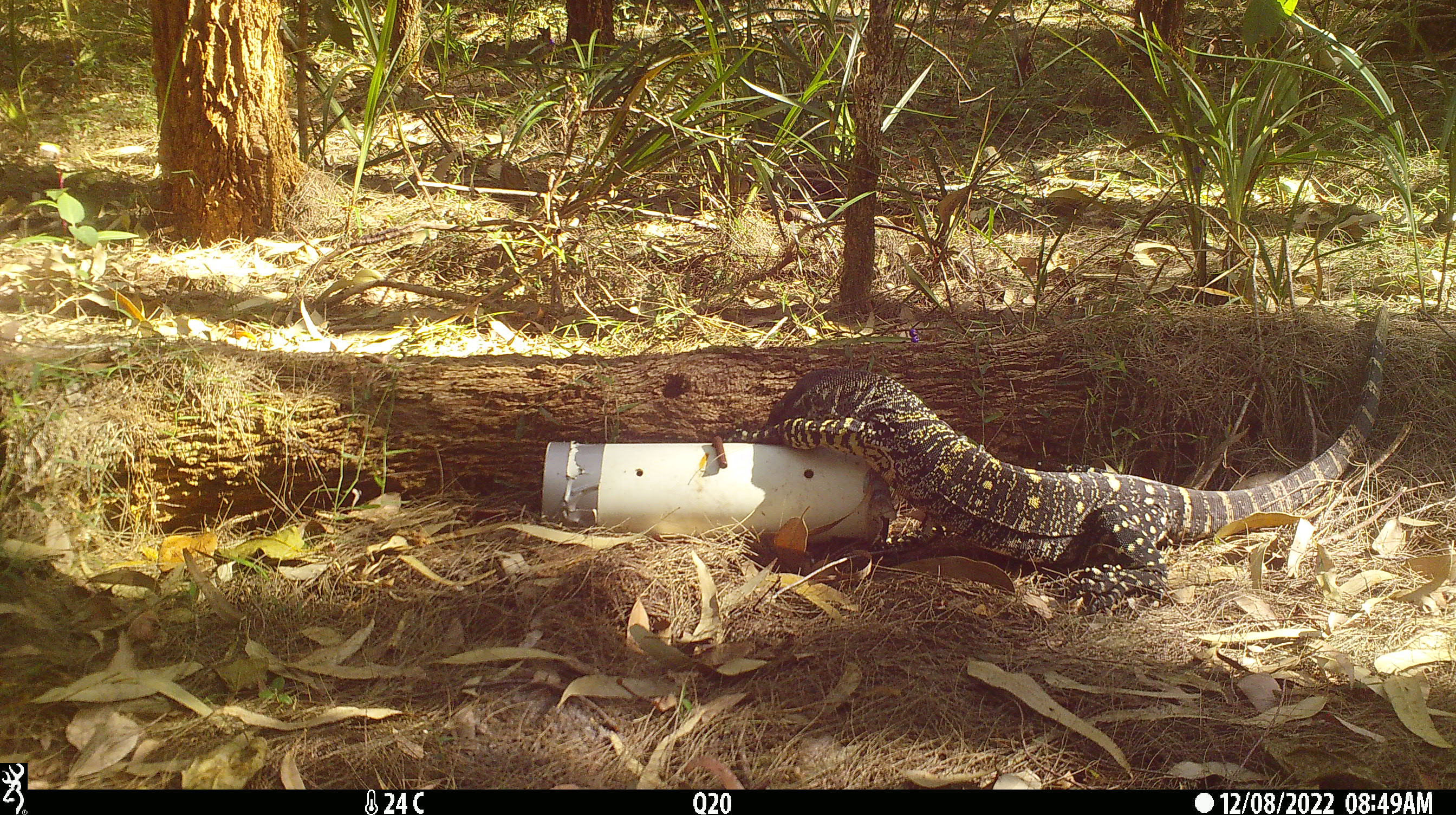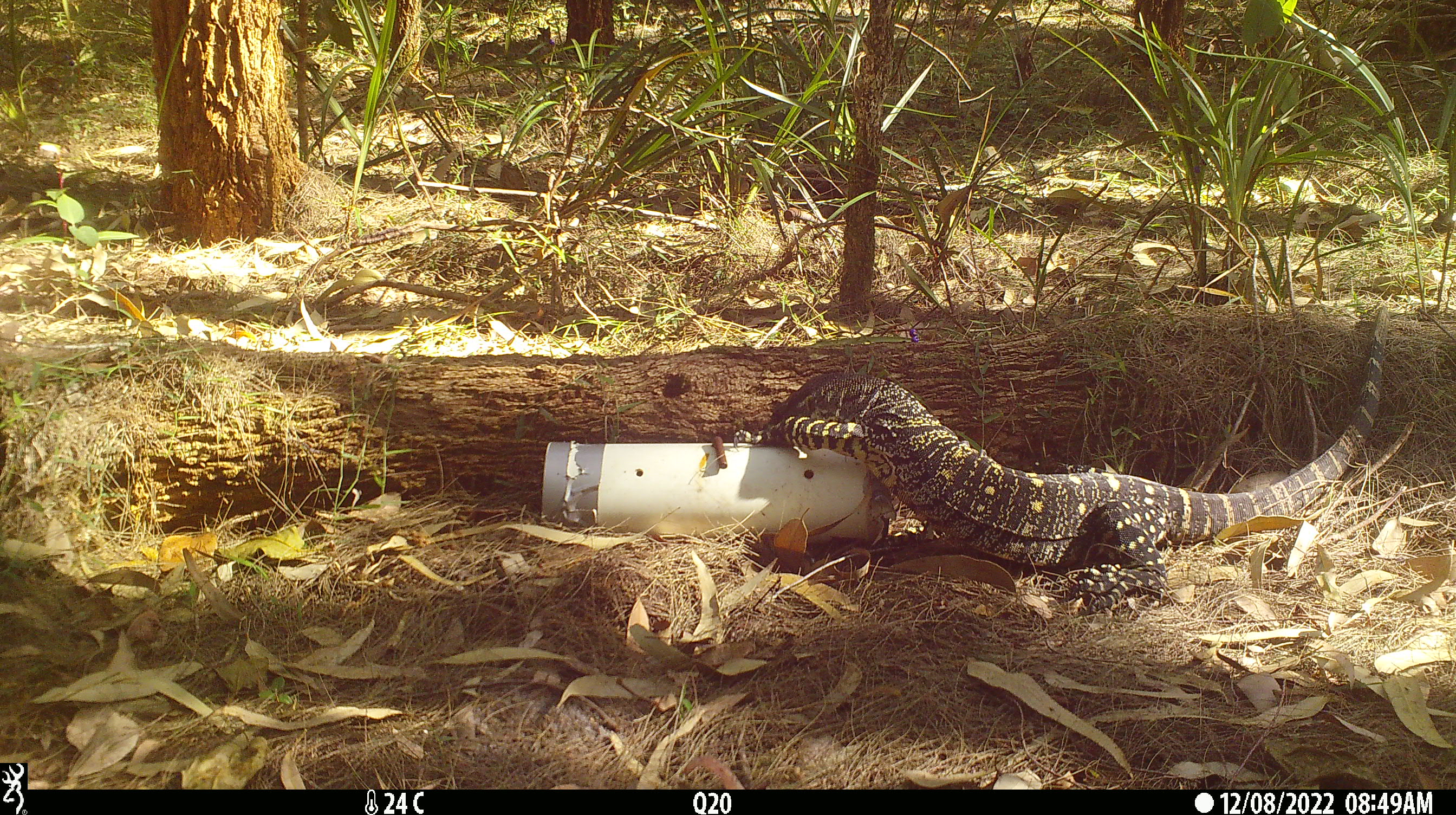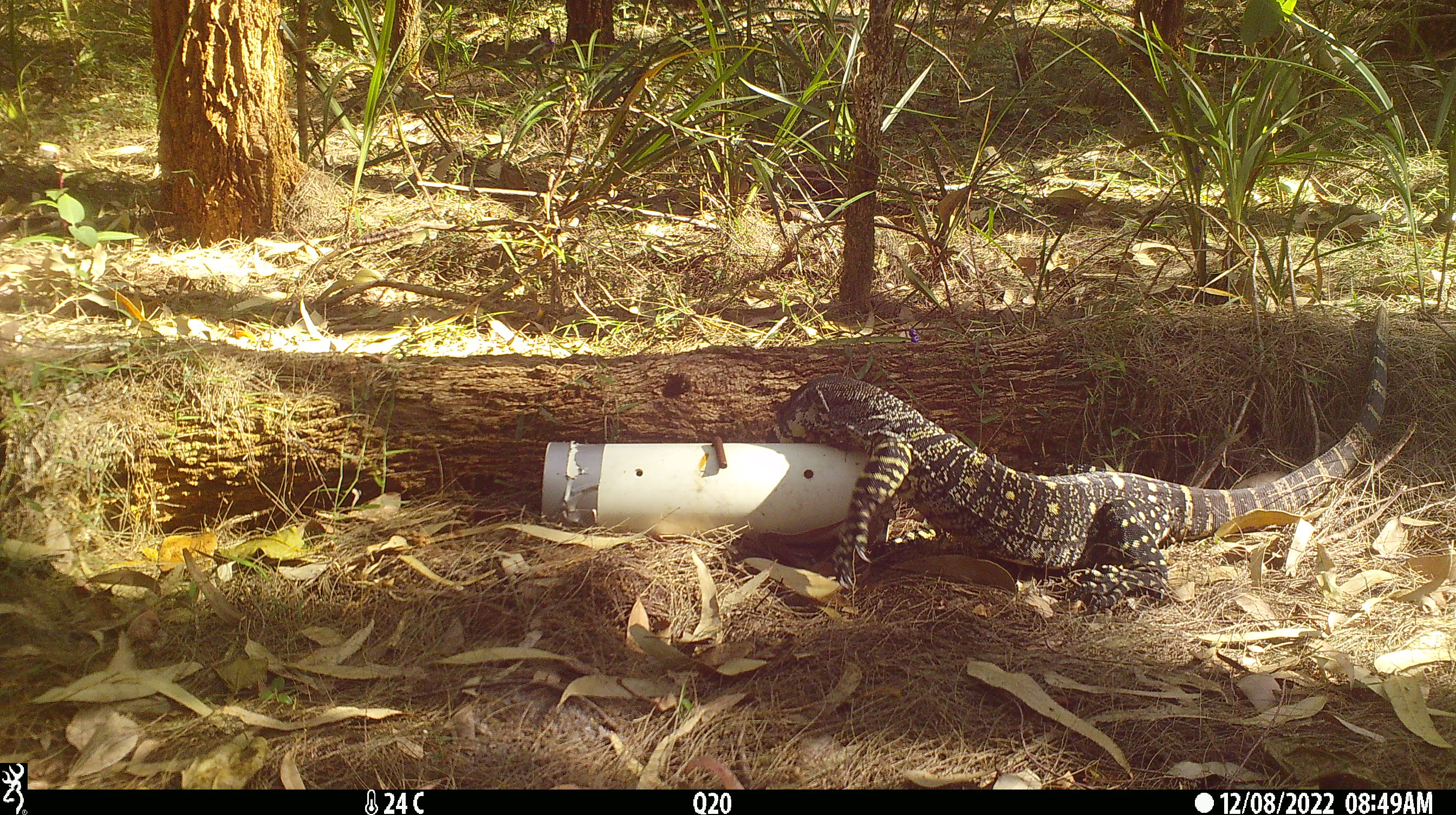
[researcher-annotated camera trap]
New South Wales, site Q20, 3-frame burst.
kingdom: Animalia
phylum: Chordata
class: Reptilia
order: Squamata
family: Varanidae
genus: Varanus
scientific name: Varanus varius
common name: lace monitor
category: goanna